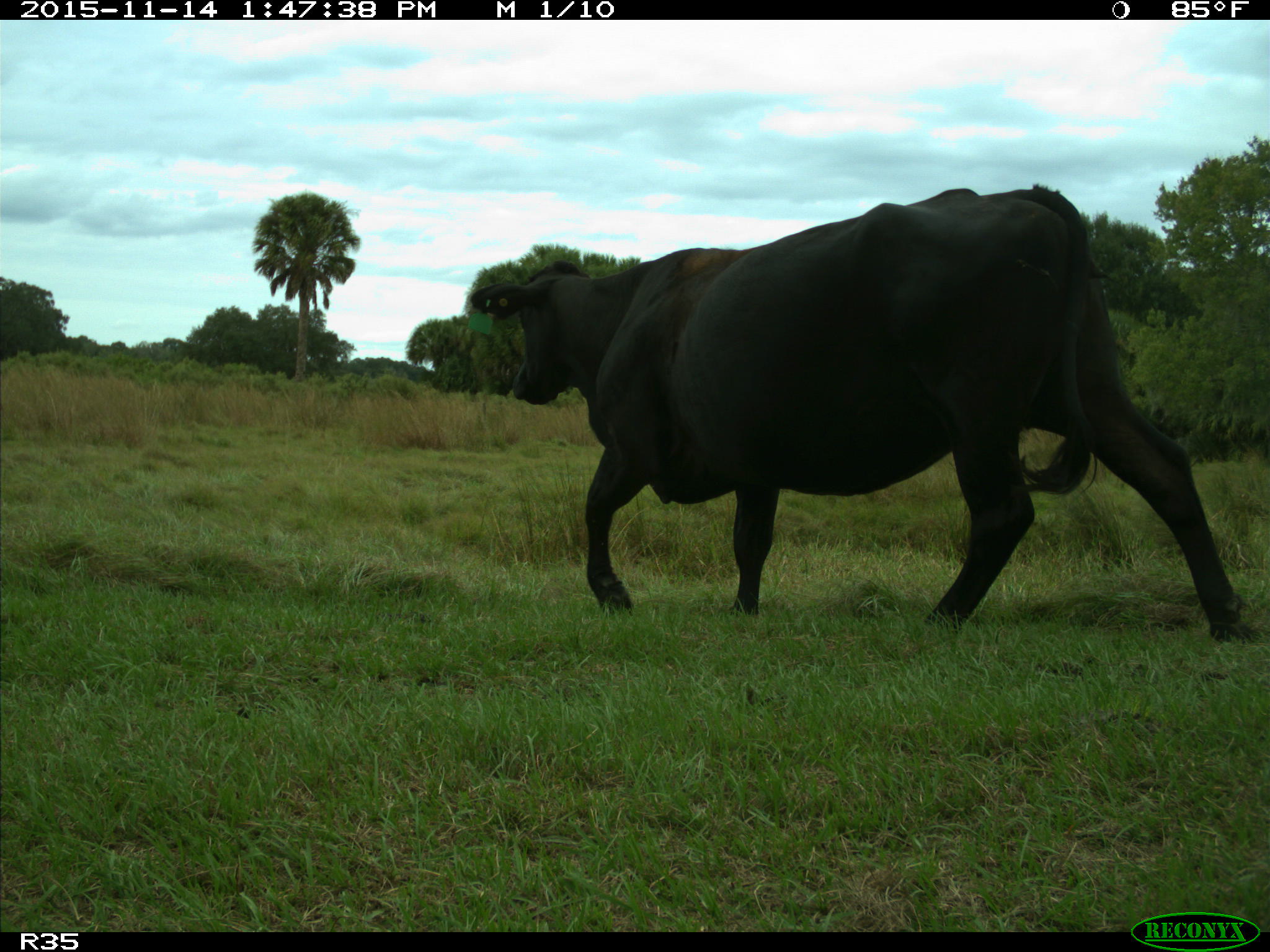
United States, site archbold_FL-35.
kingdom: Animalia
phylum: Chordata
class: Mammalia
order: Artiodactyla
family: Bovidae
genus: Bos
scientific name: Bos taurus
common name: domestic cow